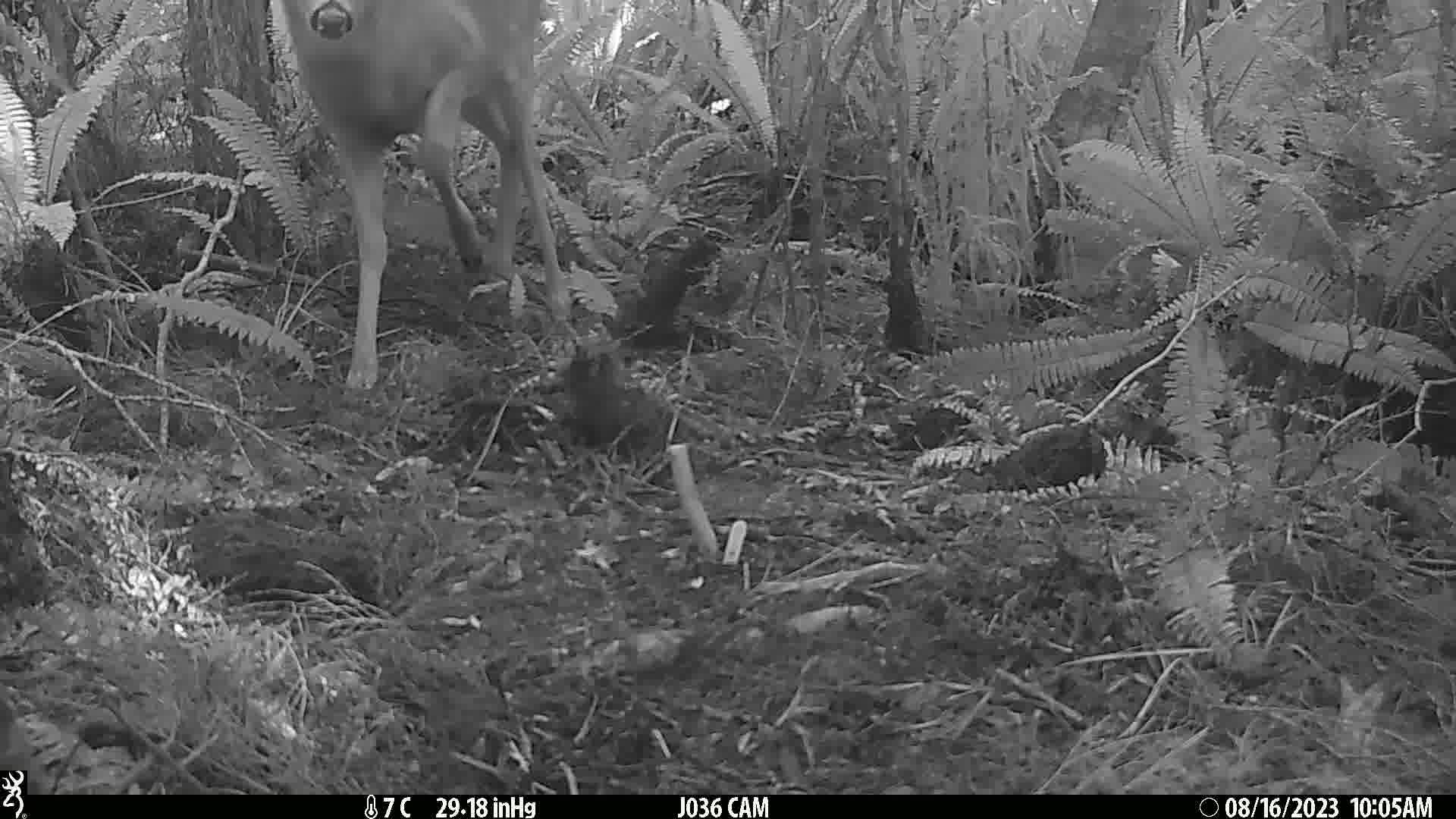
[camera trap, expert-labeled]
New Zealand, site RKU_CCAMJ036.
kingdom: Animalia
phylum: Chordata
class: Mammalia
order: Artiodactyla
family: Cervidae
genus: Odocoileus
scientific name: Odocoileus virginianus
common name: white-tailed deer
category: white tailed deer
White tailed deer (white-tailed deer) (Odocoileus virginianus).